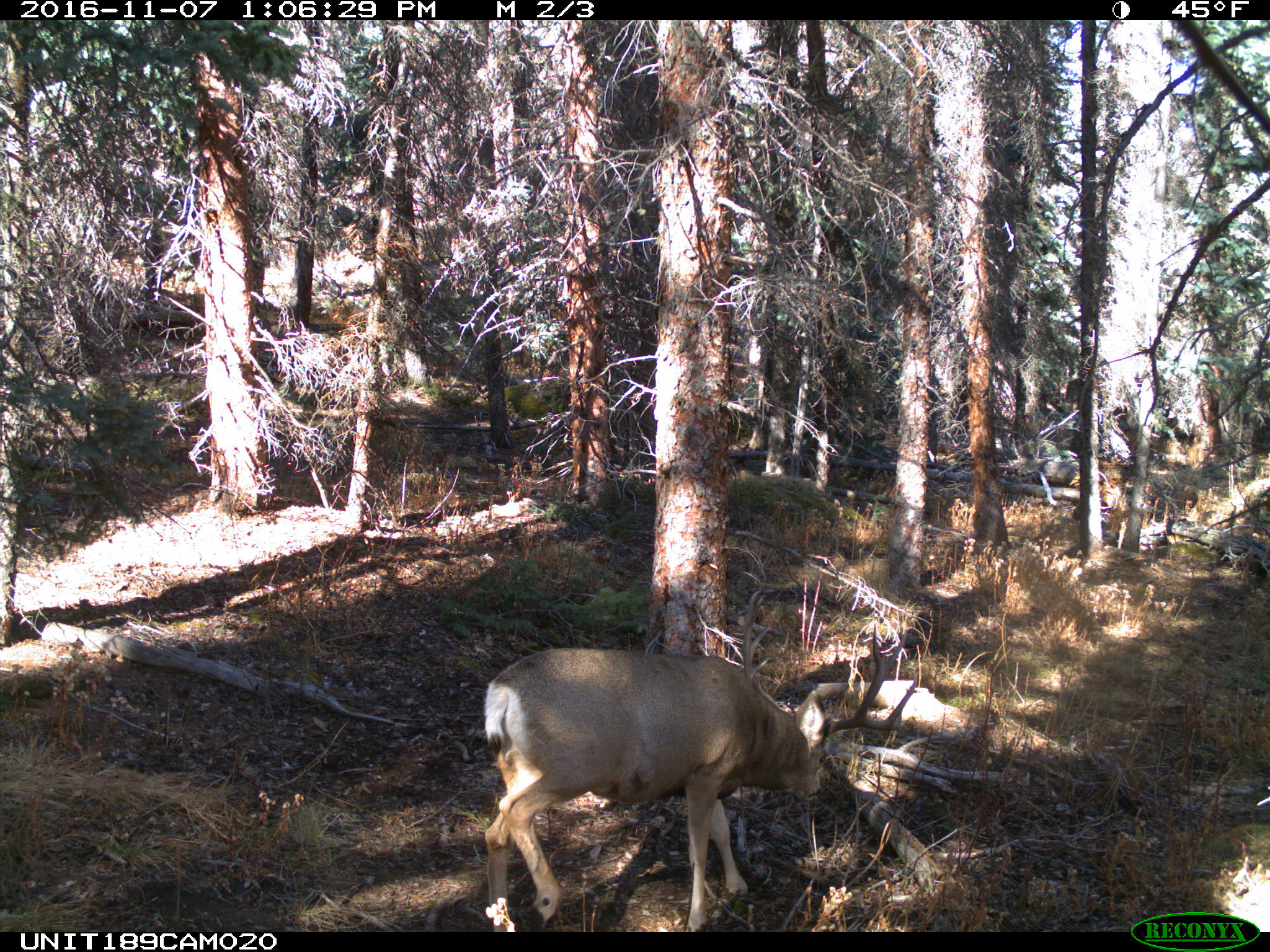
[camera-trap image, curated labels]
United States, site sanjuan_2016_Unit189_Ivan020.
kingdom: Animalia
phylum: Chordata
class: Mammalia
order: Artiodactyla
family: Cervidae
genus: Odocoileus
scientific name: Odocoileus hemionus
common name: mule deer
Odocoileus hemionus (mule deer).